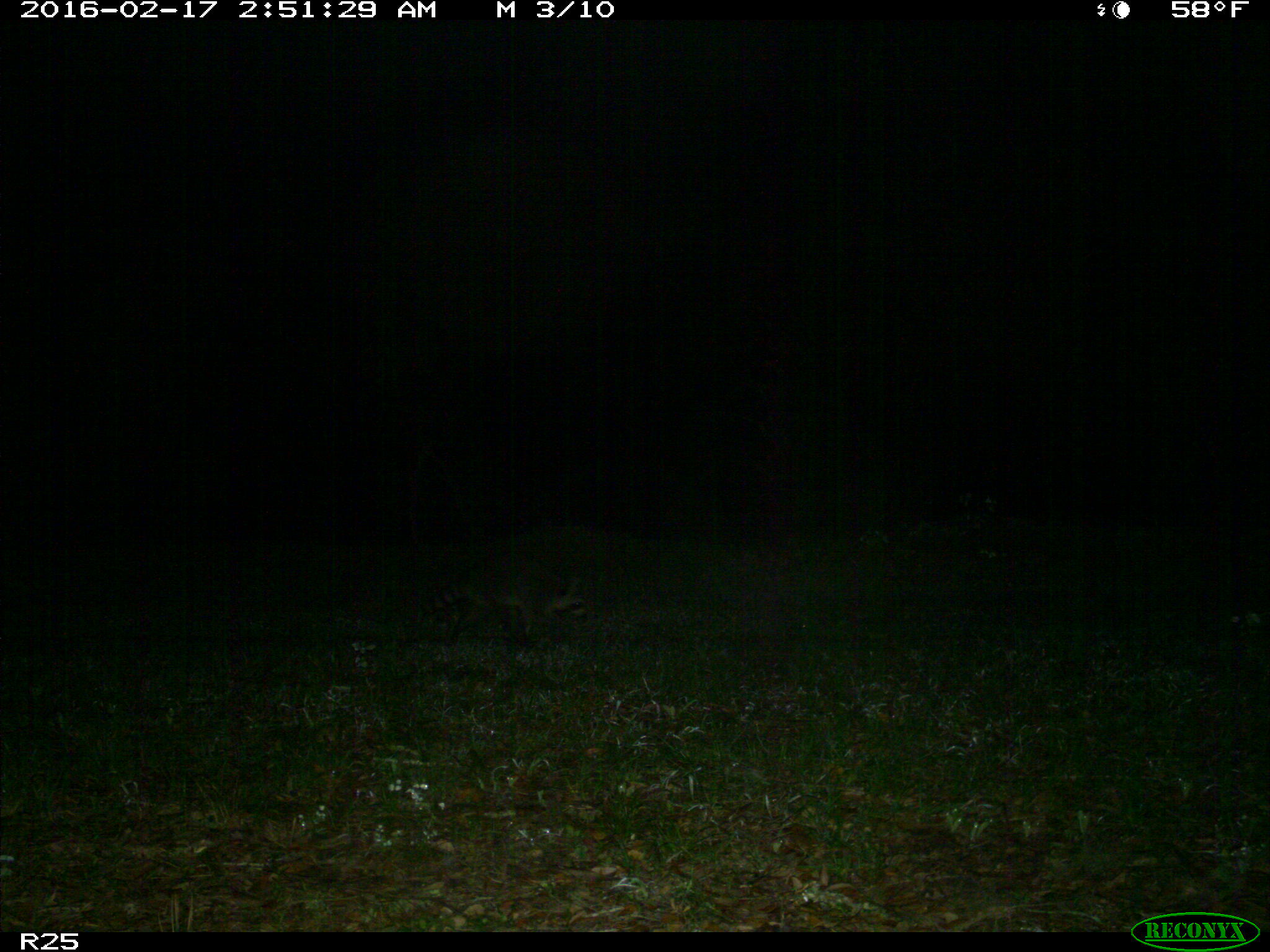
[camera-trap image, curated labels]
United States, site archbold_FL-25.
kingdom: Animalia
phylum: Chordata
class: Mammalia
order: Carnivora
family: Procyonidae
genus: Procyon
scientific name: Procyon lotor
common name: common raccoon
Procyon lotor (common raccoon).